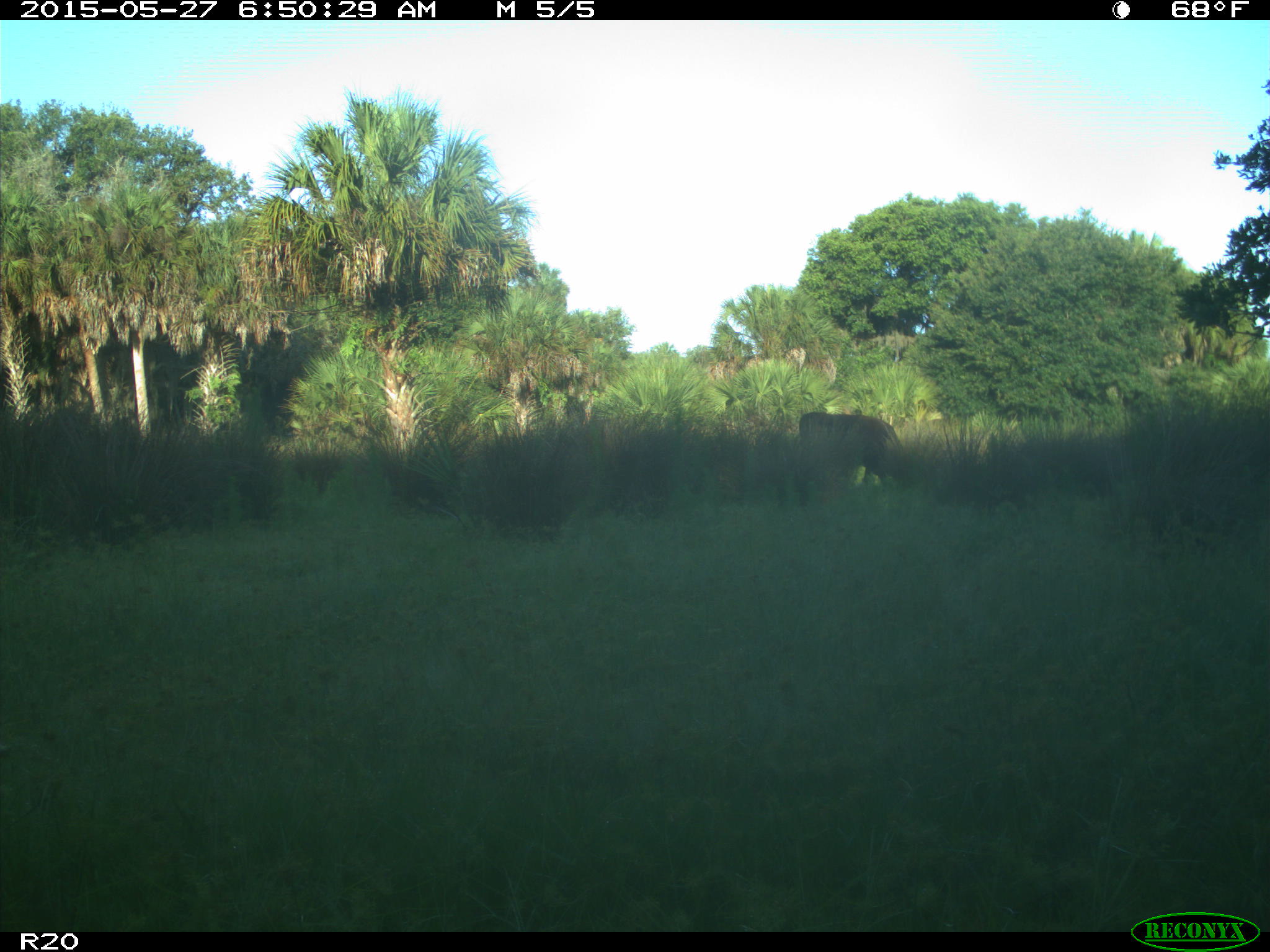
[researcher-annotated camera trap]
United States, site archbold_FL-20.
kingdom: Animalia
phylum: Chordata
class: Mammalia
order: Artiodactyla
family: Bovidae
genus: Bos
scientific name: Bos taurus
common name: domestic cow